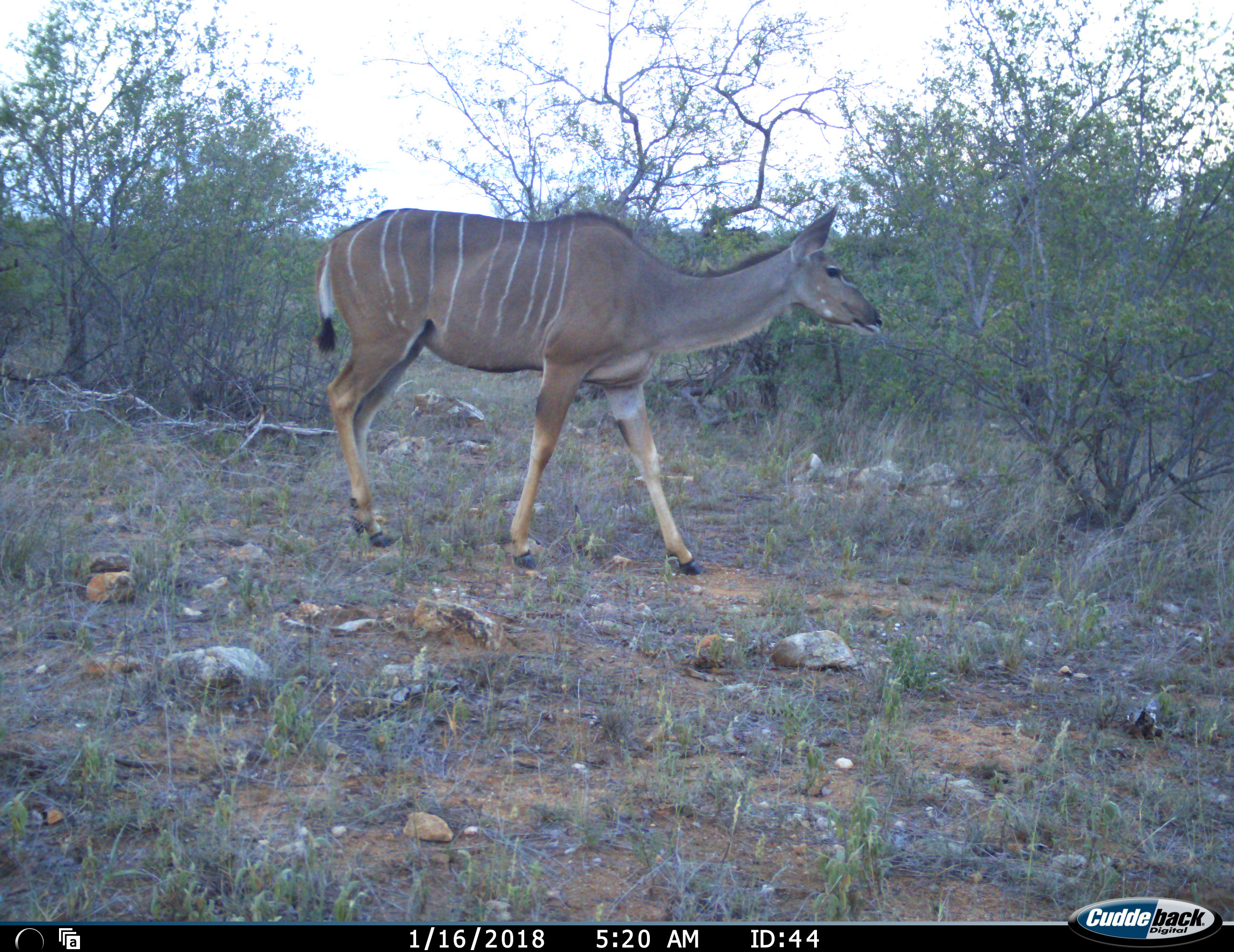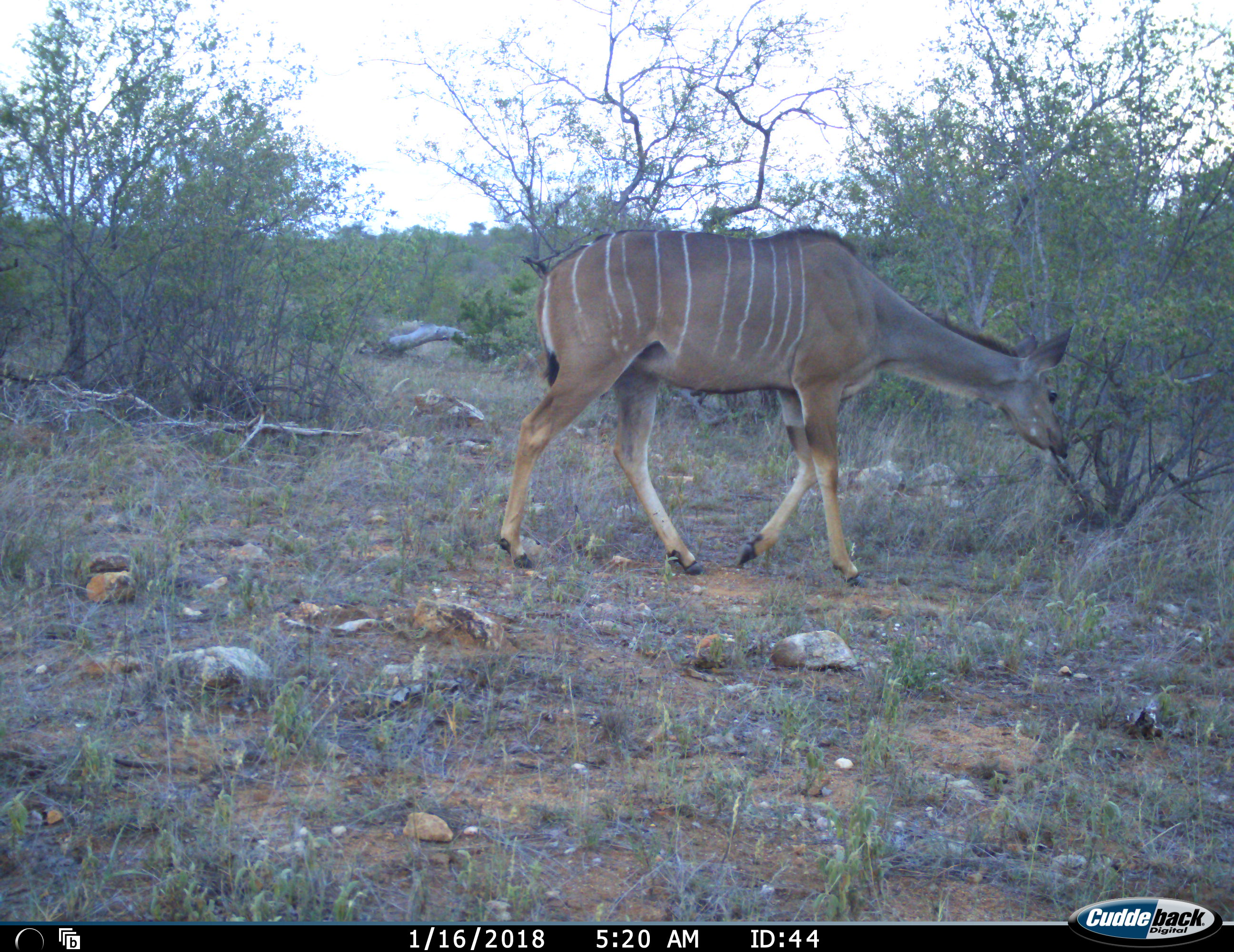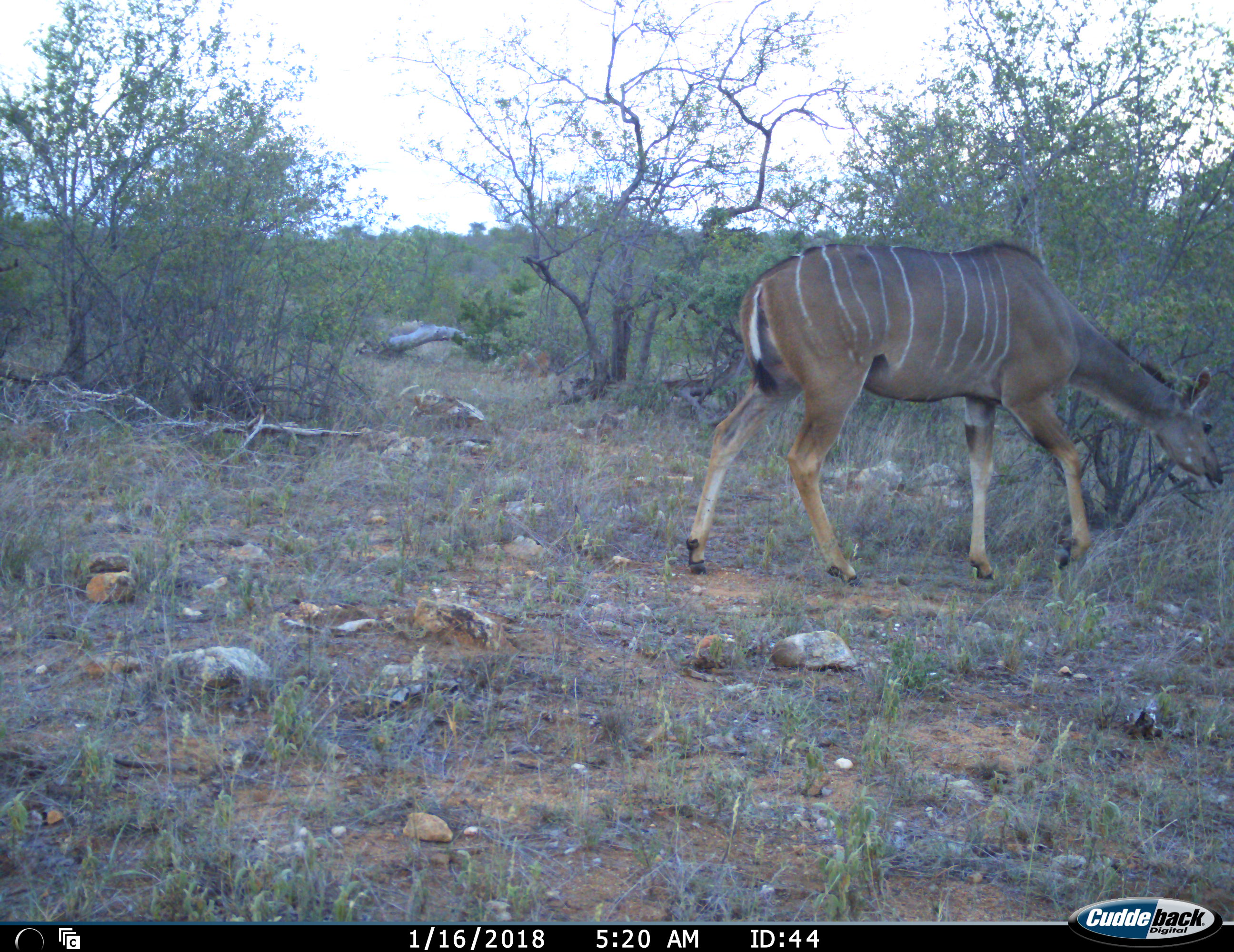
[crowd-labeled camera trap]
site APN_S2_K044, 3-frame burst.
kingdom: Animalia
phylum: Chordata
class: Mammalia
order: Artiodactyla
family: Bovidae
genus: Tragelaphus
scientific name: Tragelaphus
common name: kudu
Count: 1.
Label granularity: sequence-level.